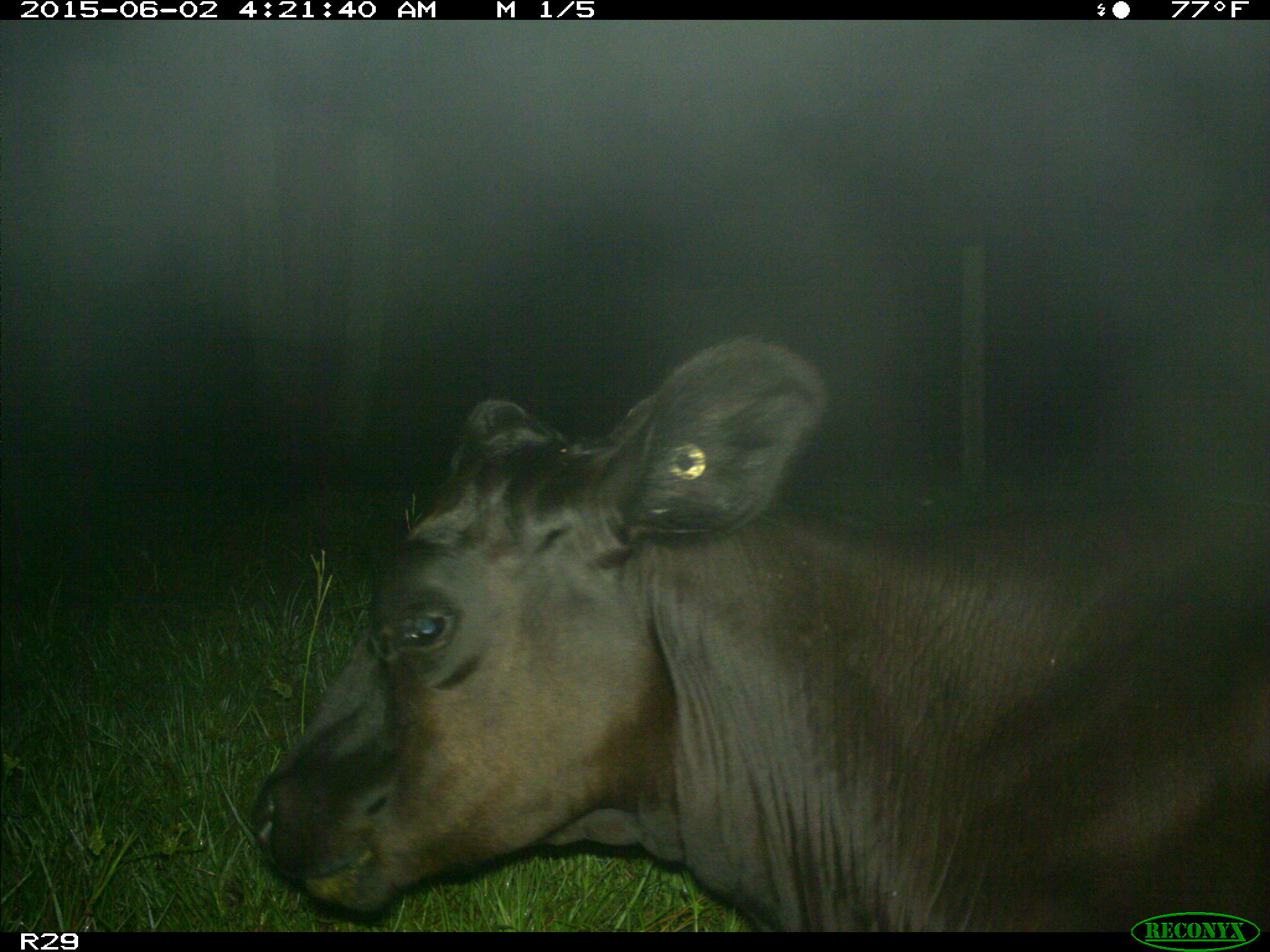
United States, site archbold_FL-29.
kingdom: Animalia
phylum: Chordata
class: Mammalia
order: Artiodactyla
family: Bovidae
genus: Bos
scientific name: Bos taurus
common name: domestic cow